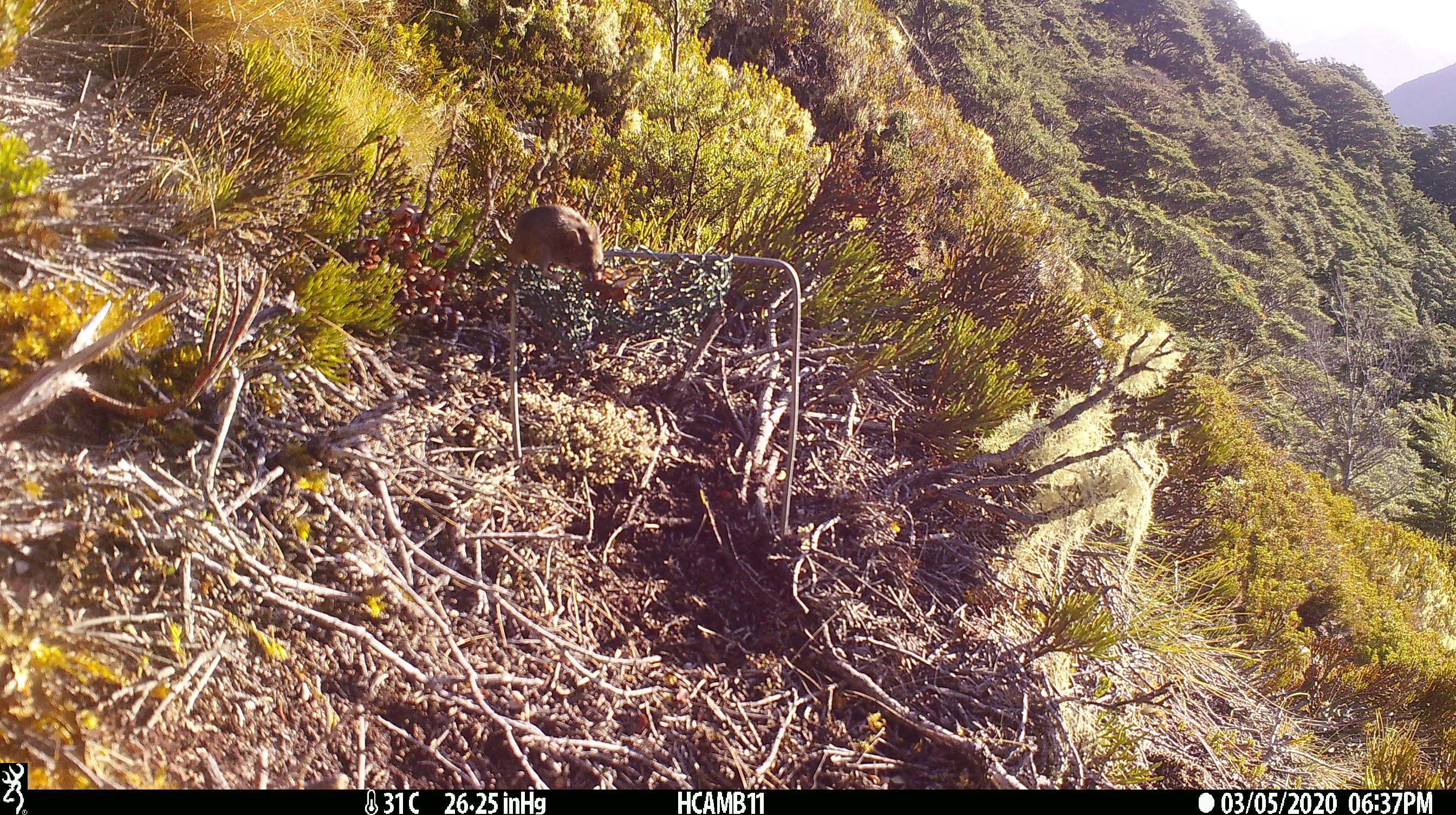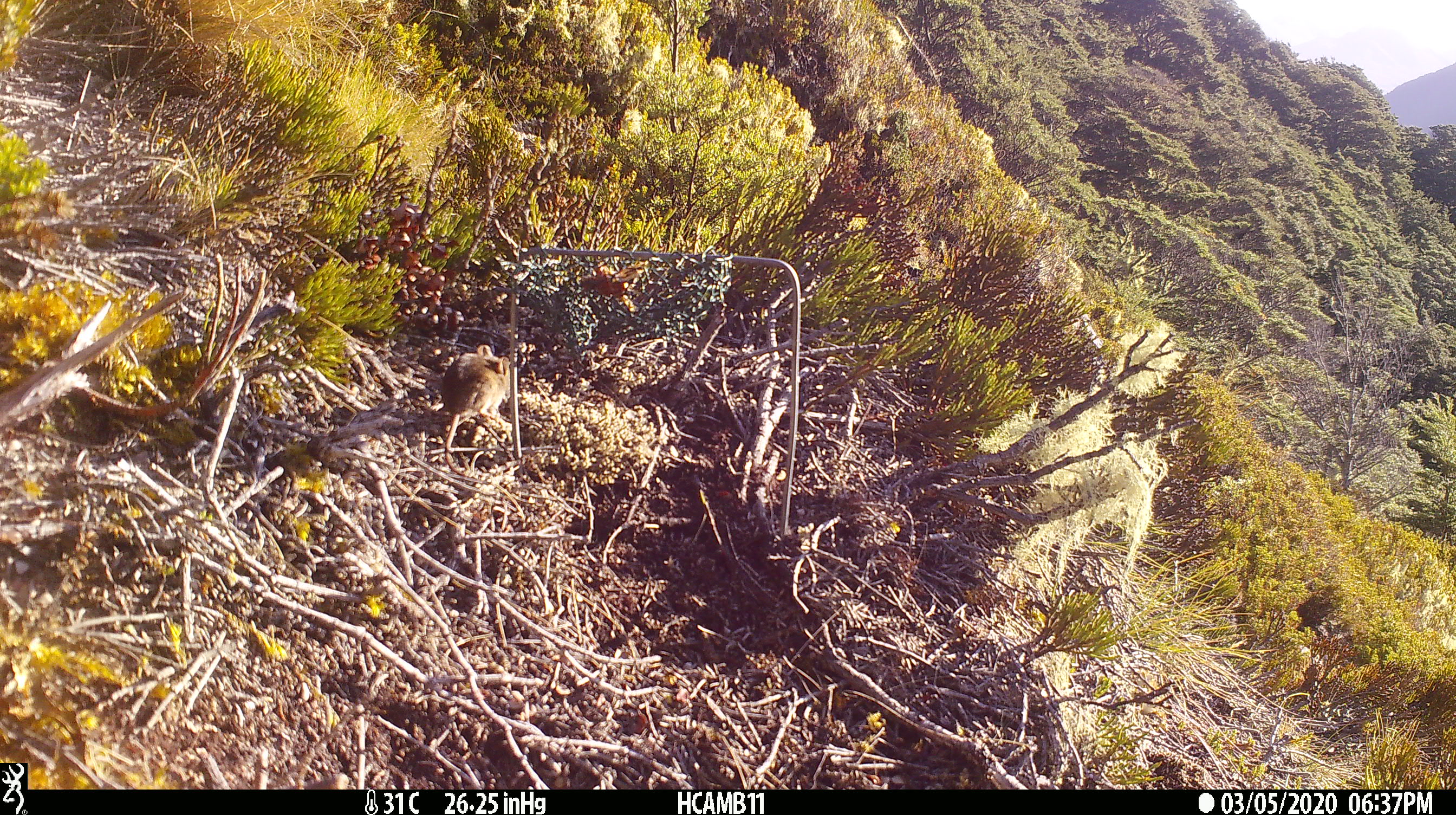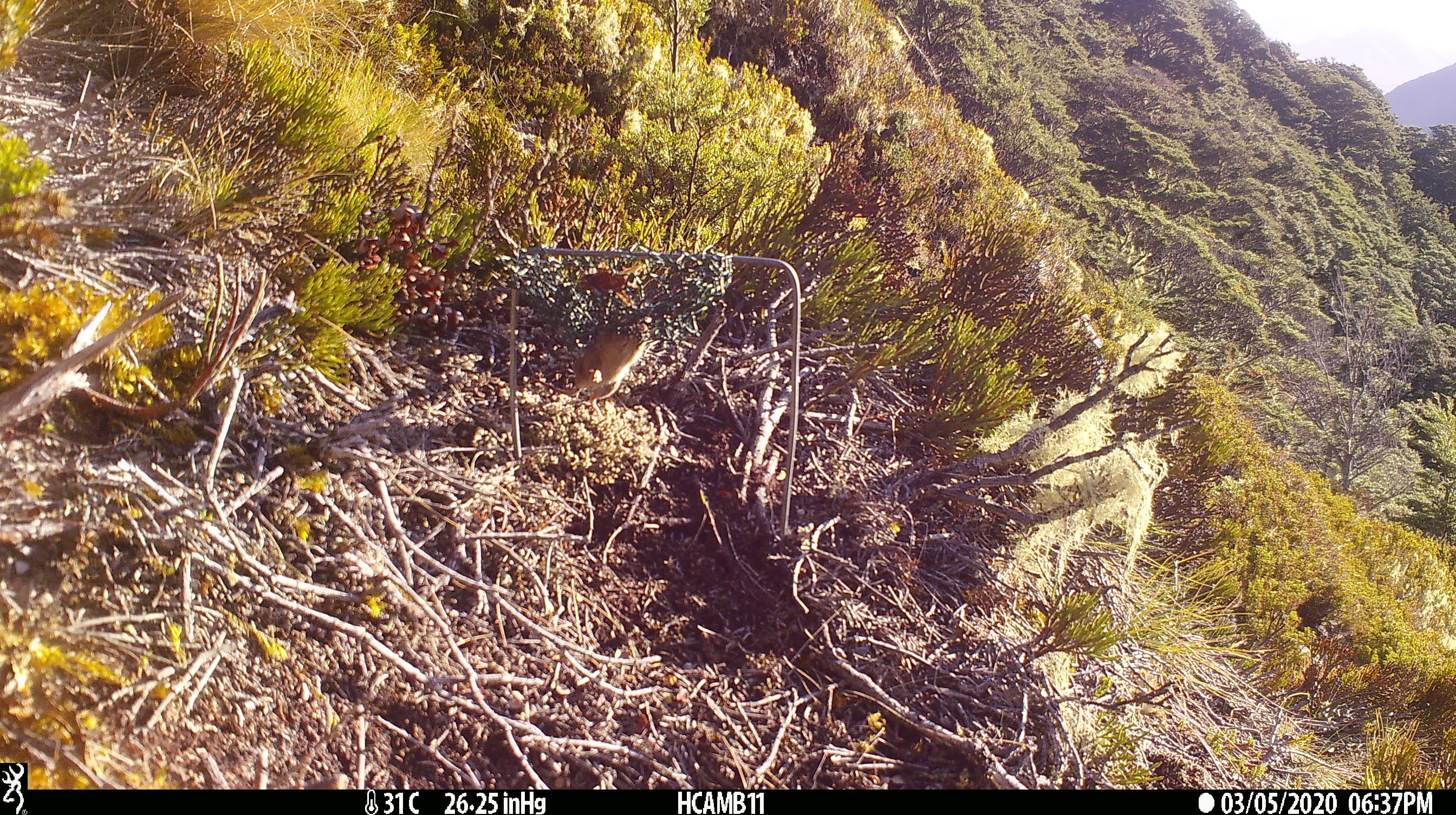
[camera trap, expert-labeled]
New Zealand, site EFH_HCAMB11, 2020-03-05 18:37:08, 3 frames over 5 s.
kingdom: Animalia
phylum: Chordata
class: Mammalia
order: Rodentia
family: Muridae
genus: Mus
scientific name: Mus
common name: mouse